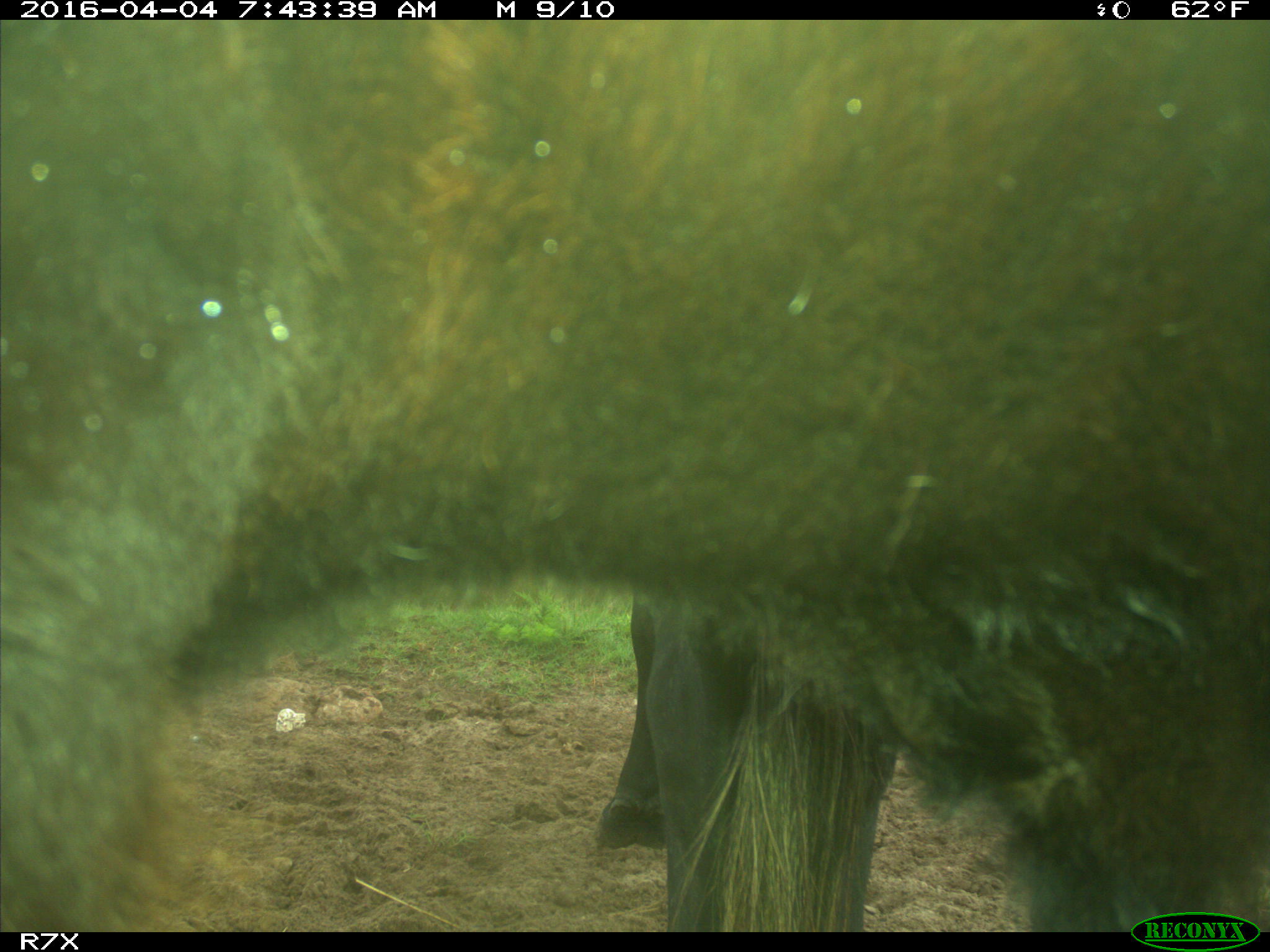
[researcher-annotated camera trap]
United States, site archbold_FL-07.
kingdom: Animalia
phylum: Chordata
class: Mammalia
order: Artiodactyla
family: Bovidae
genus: Bos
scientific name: Bos taurus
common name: domestic cow